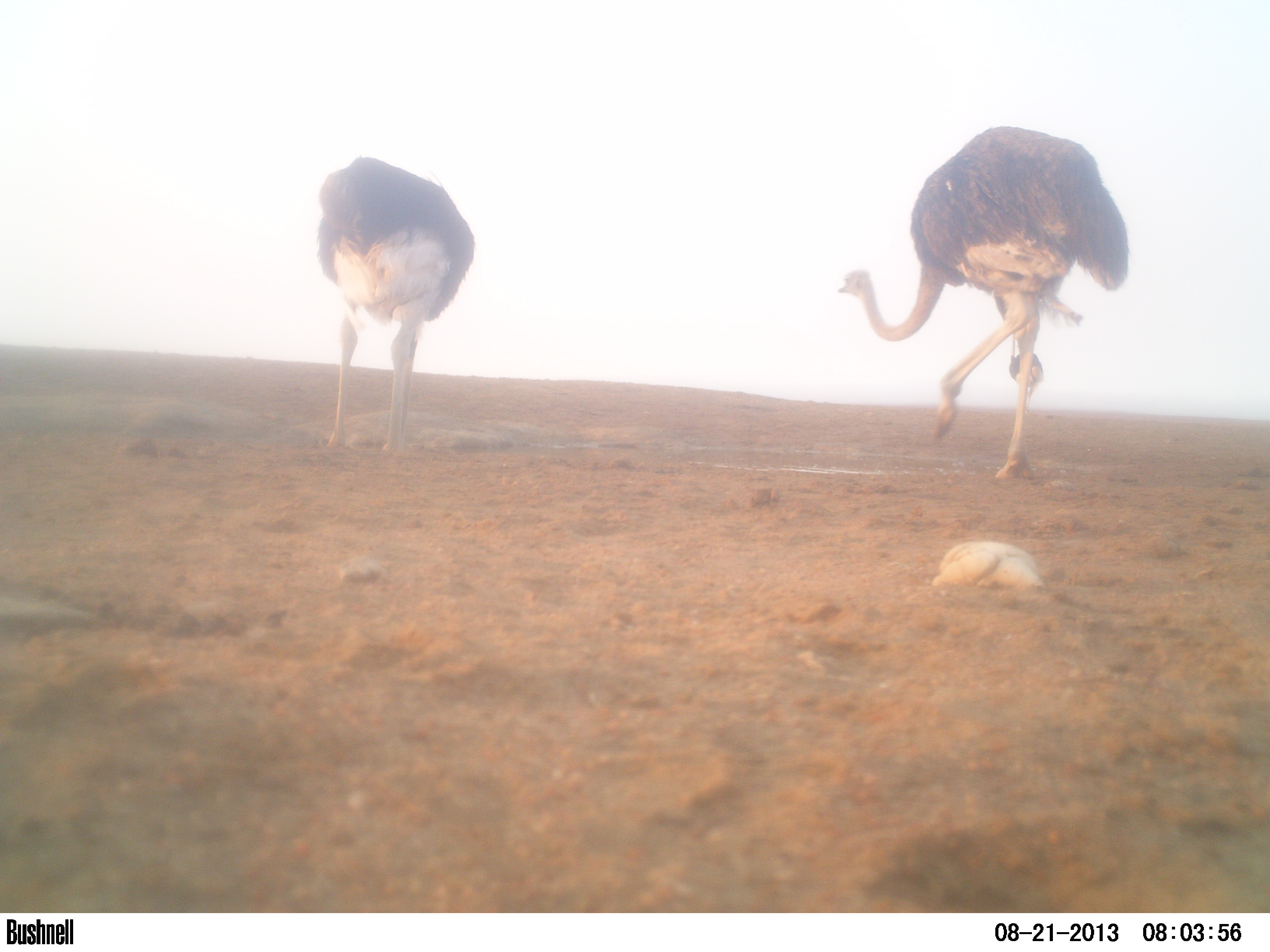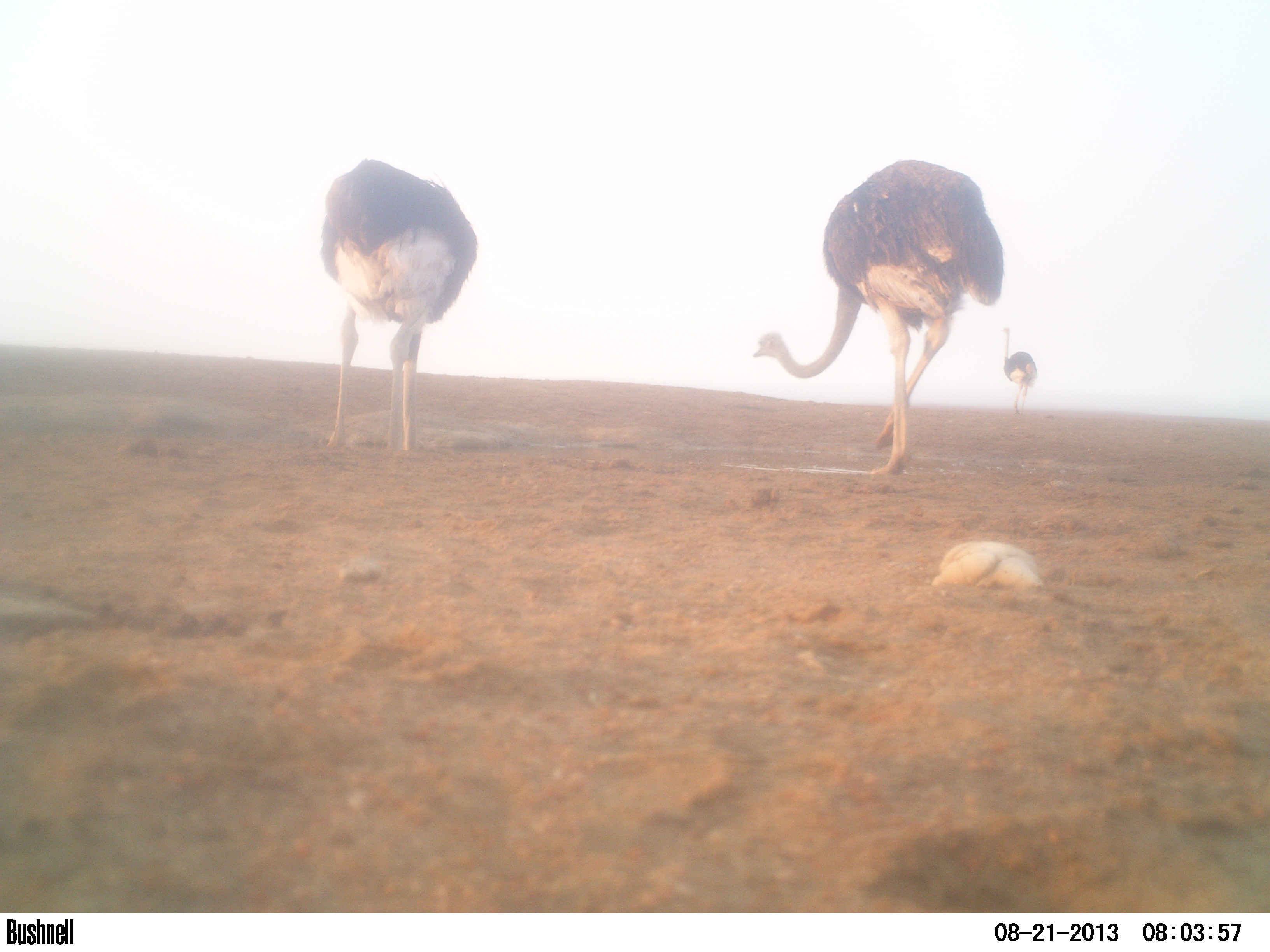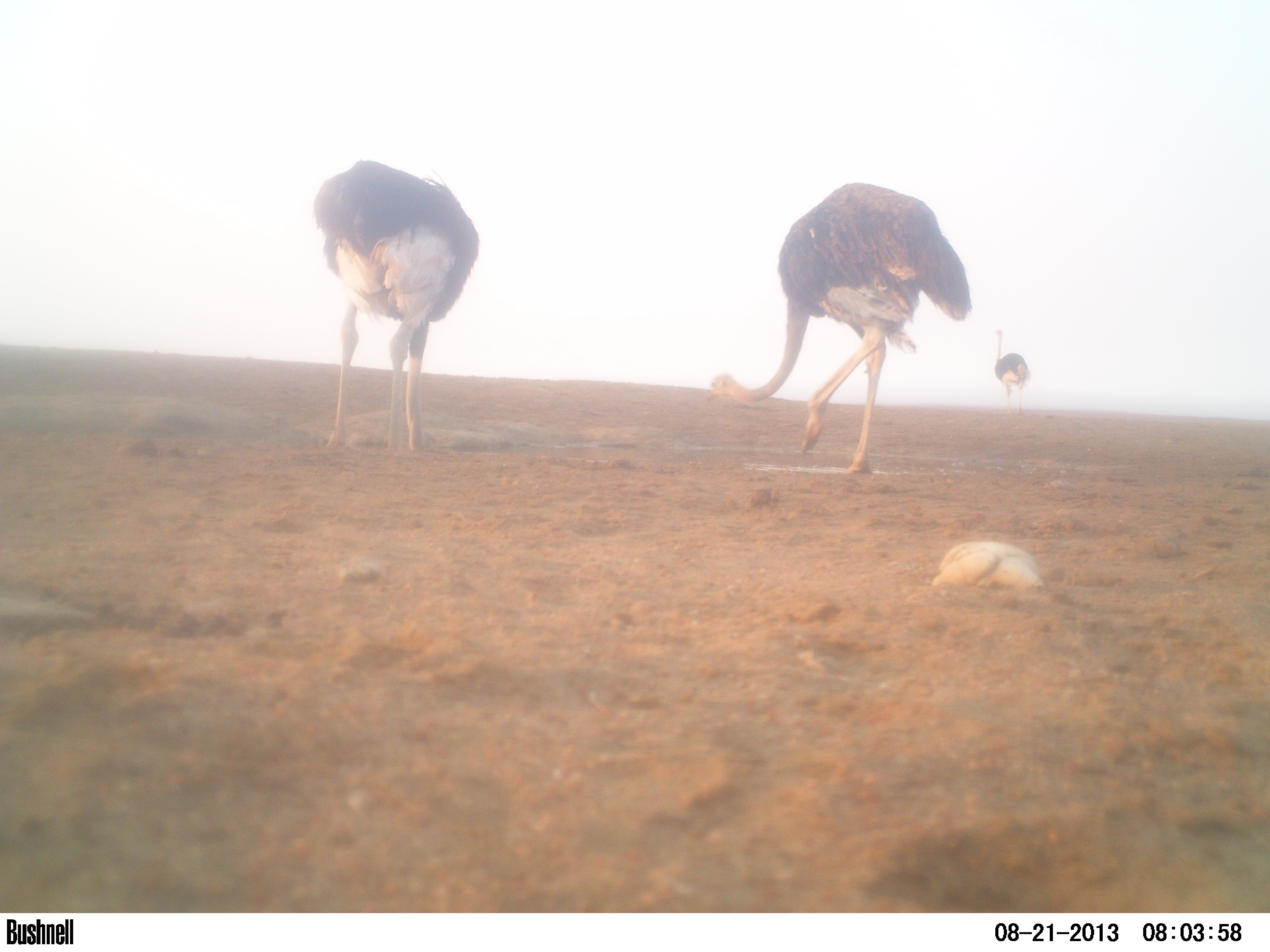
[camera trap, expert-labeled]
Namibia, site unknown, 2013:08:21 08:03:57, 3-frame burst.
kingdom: Animalia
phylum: Chordata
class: Aves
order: Struthioniformes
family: Struthionidae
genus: Struthio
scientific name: Struthio camelus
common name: common ostrich